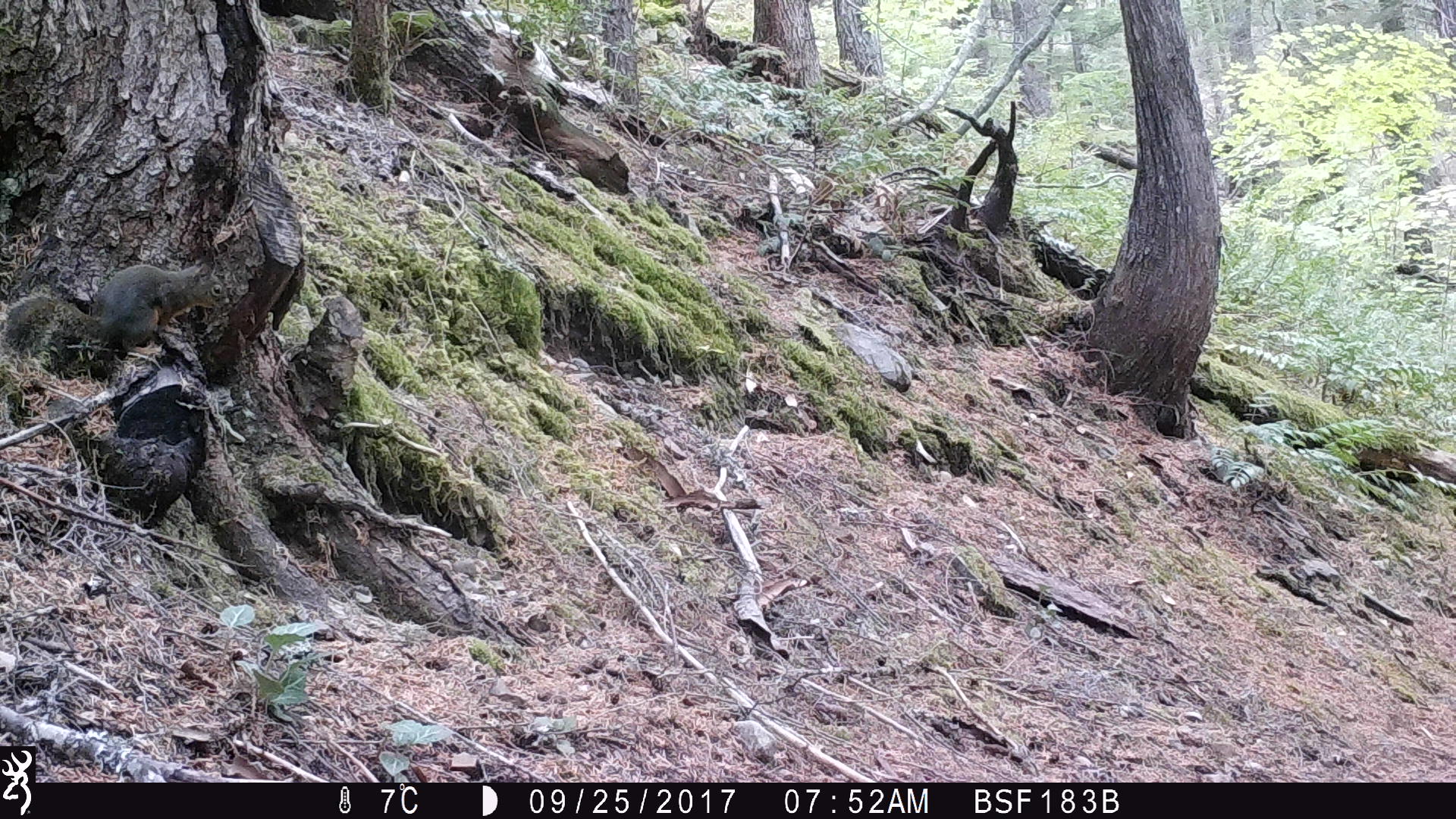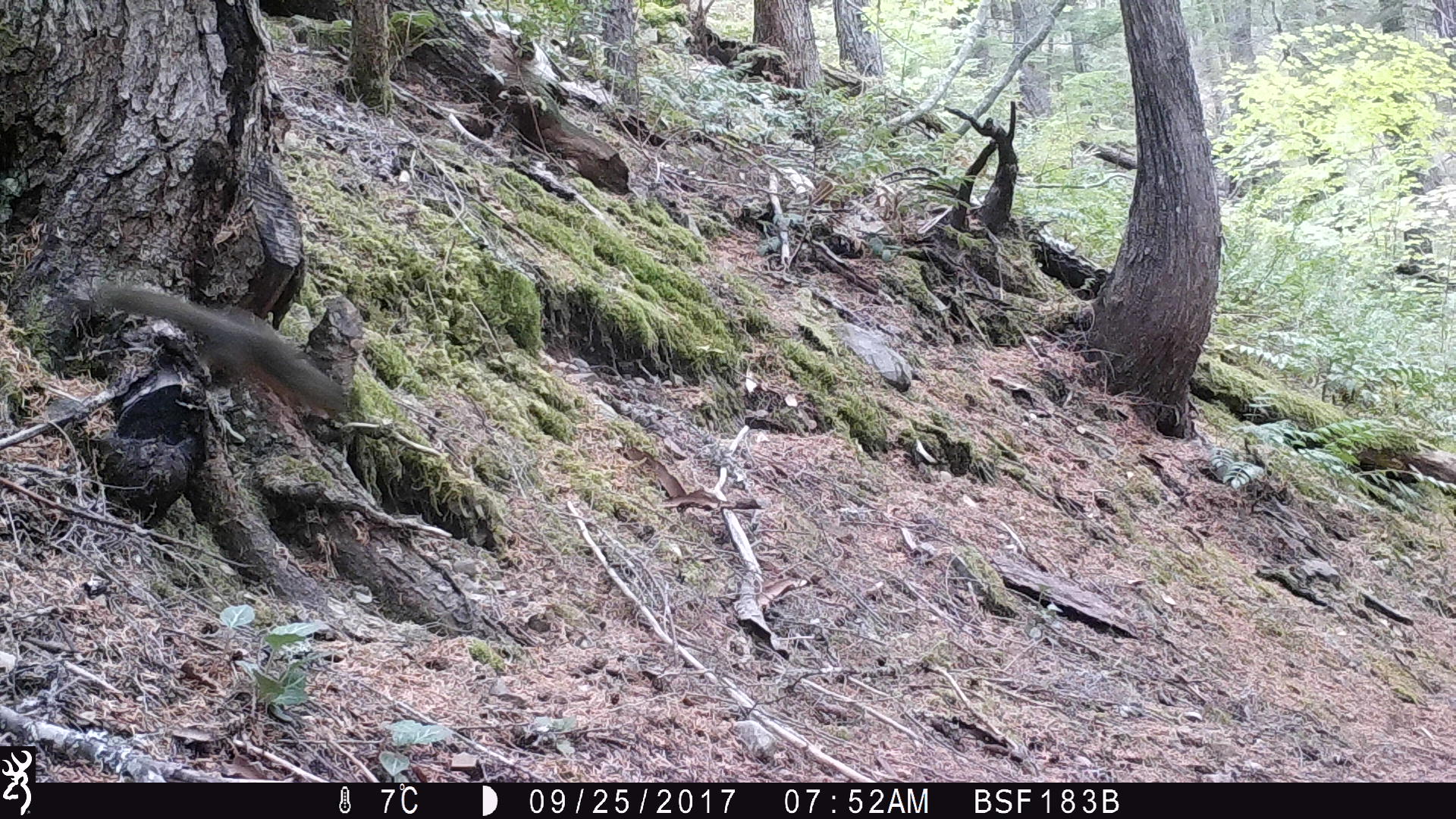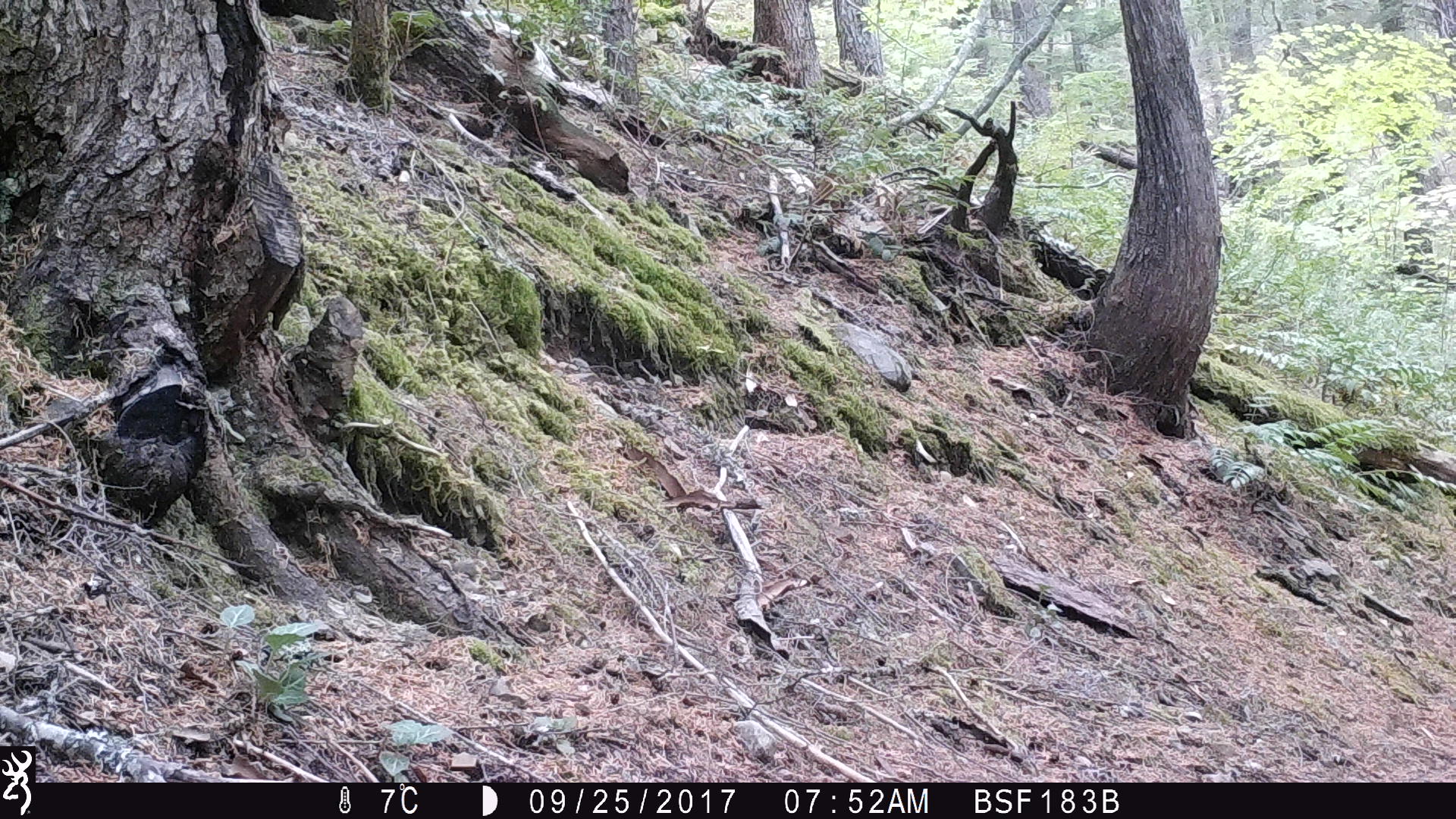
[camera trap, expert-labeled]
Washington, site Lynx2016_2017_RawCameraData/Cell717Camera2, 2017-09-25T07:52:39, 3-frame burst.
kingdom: Animalia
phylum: Chordata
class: Mammalia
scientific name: Mammalia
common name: small mammal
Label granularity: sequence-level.